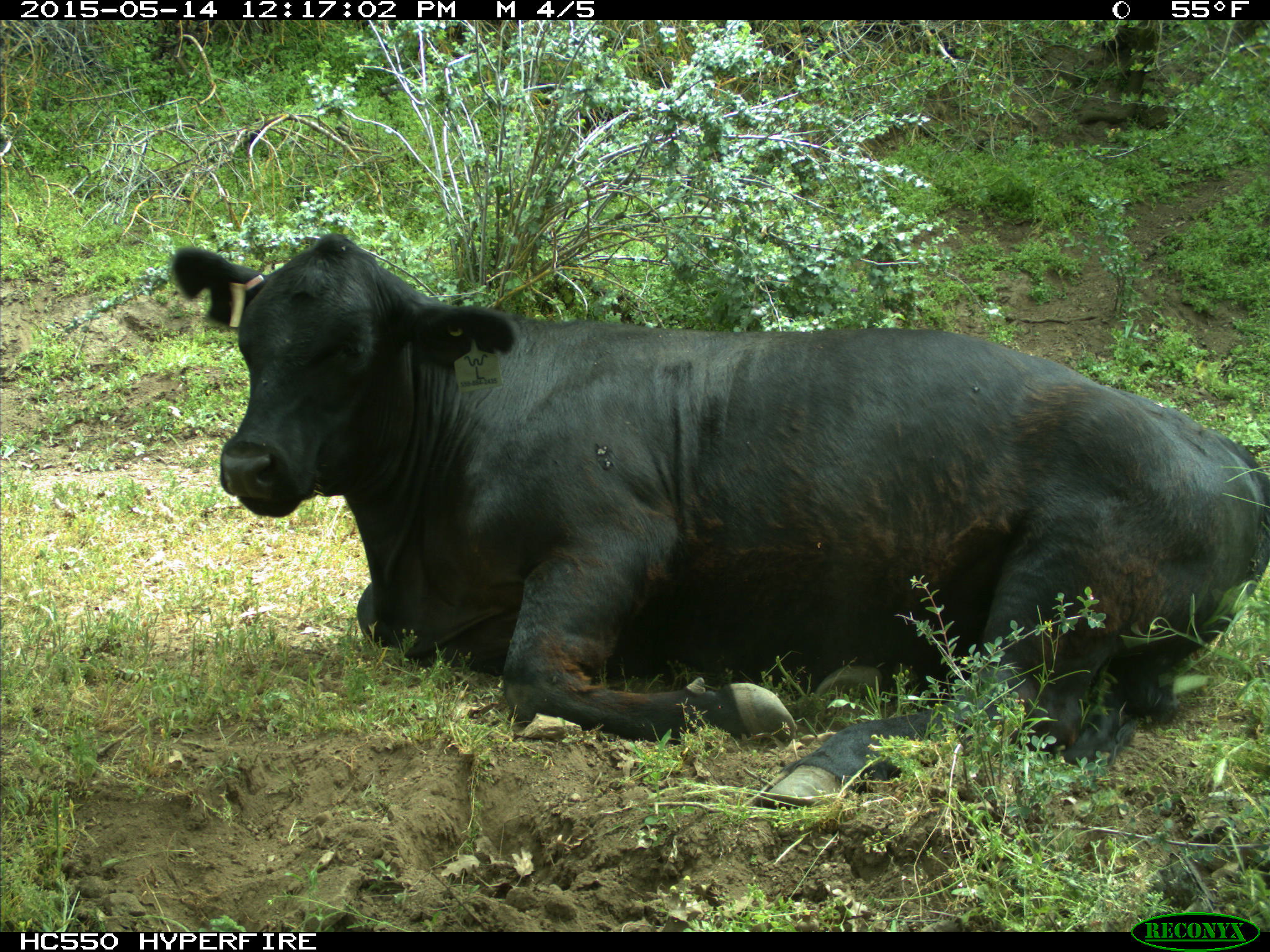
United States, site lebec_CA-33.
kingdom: Animalia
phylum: Chordata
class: Mammalia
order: Artiodactyla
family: Bovidae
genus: Bos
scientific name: Bos taurus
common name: domestic cow